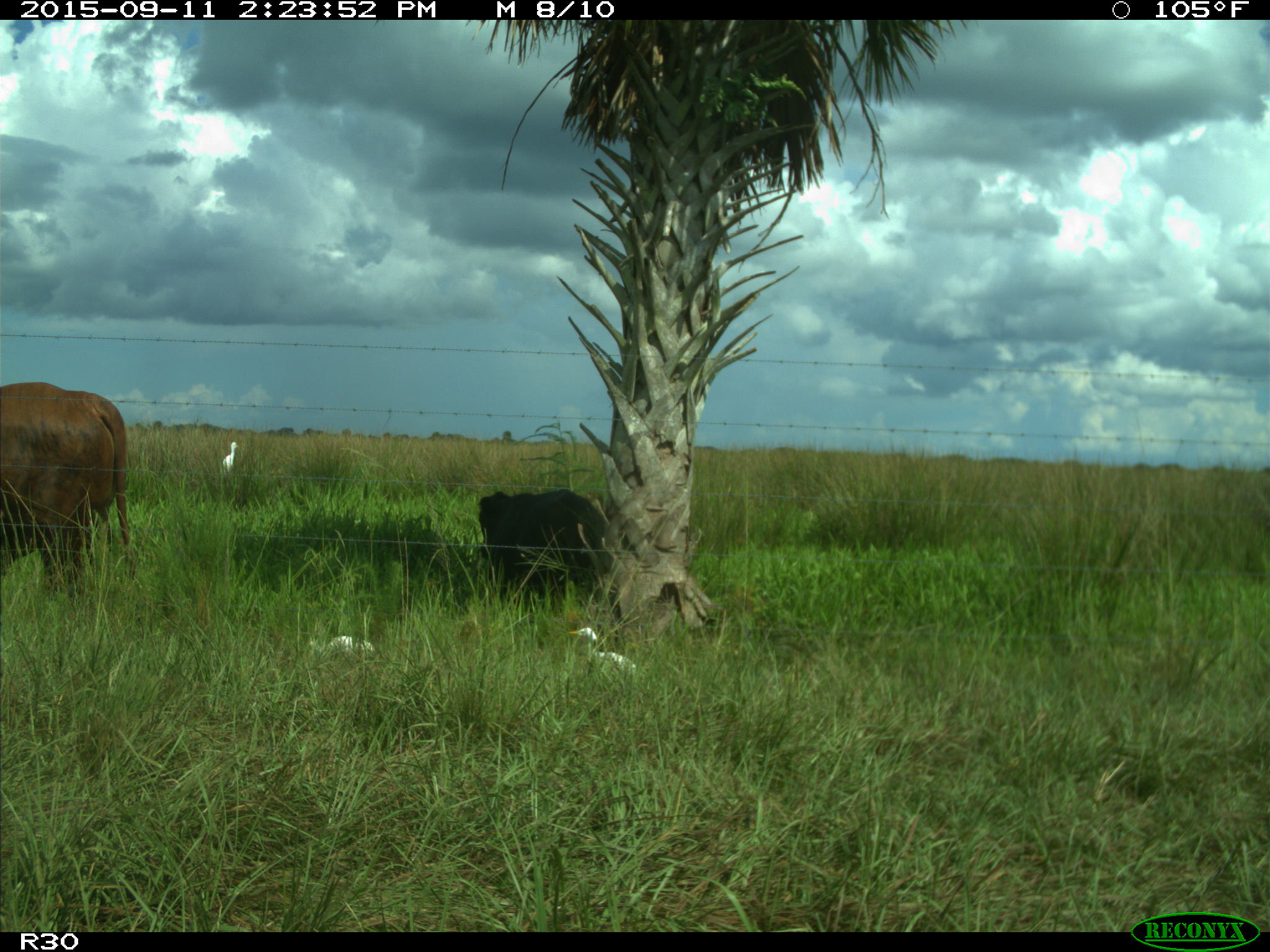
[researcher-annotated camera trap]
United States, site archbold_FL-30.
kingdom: Animalia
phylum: Chordata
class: Mammalia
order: Artiodactyla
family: Bovidae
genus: Bos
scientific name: Bos taurus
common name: domestic cow